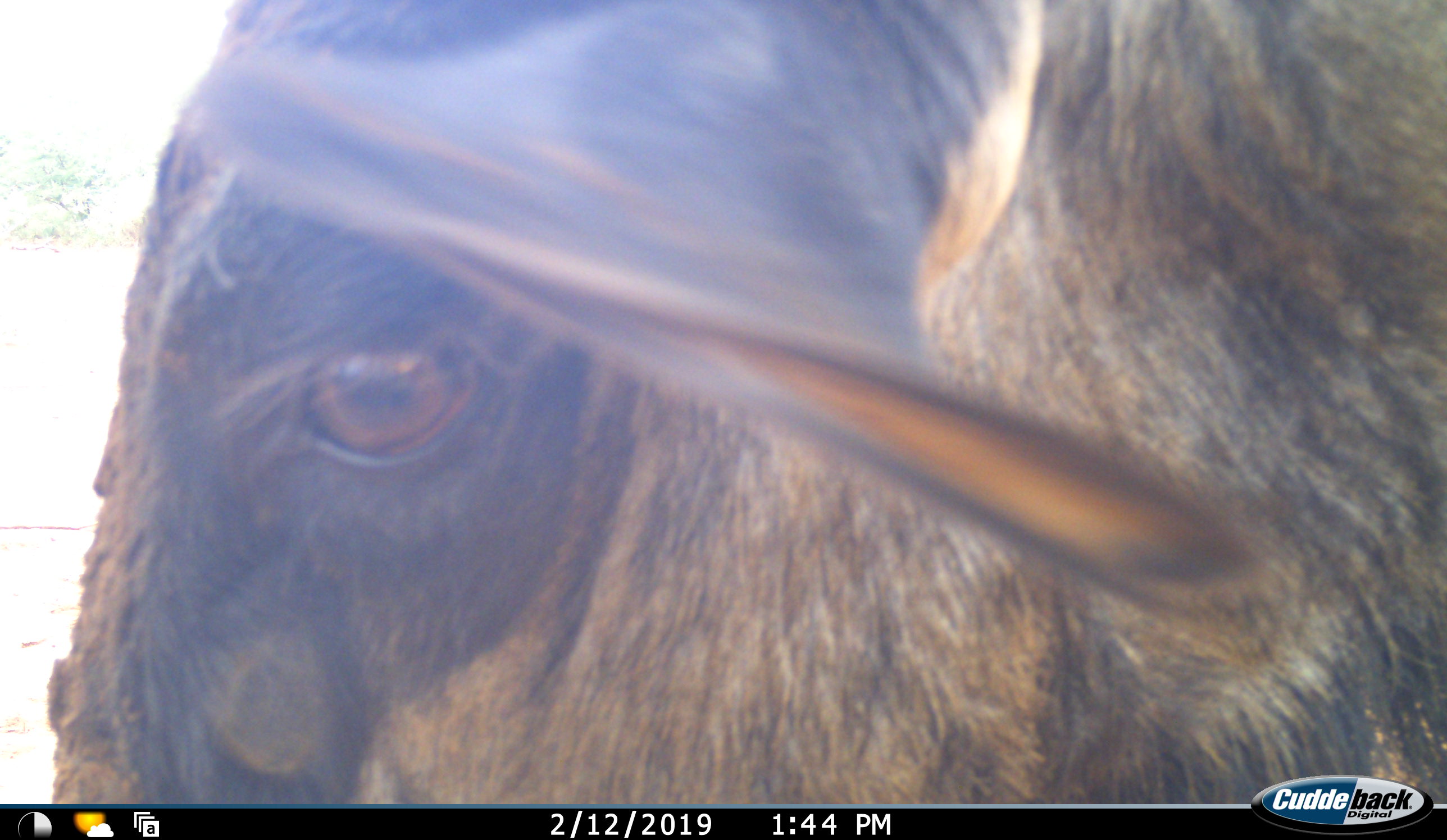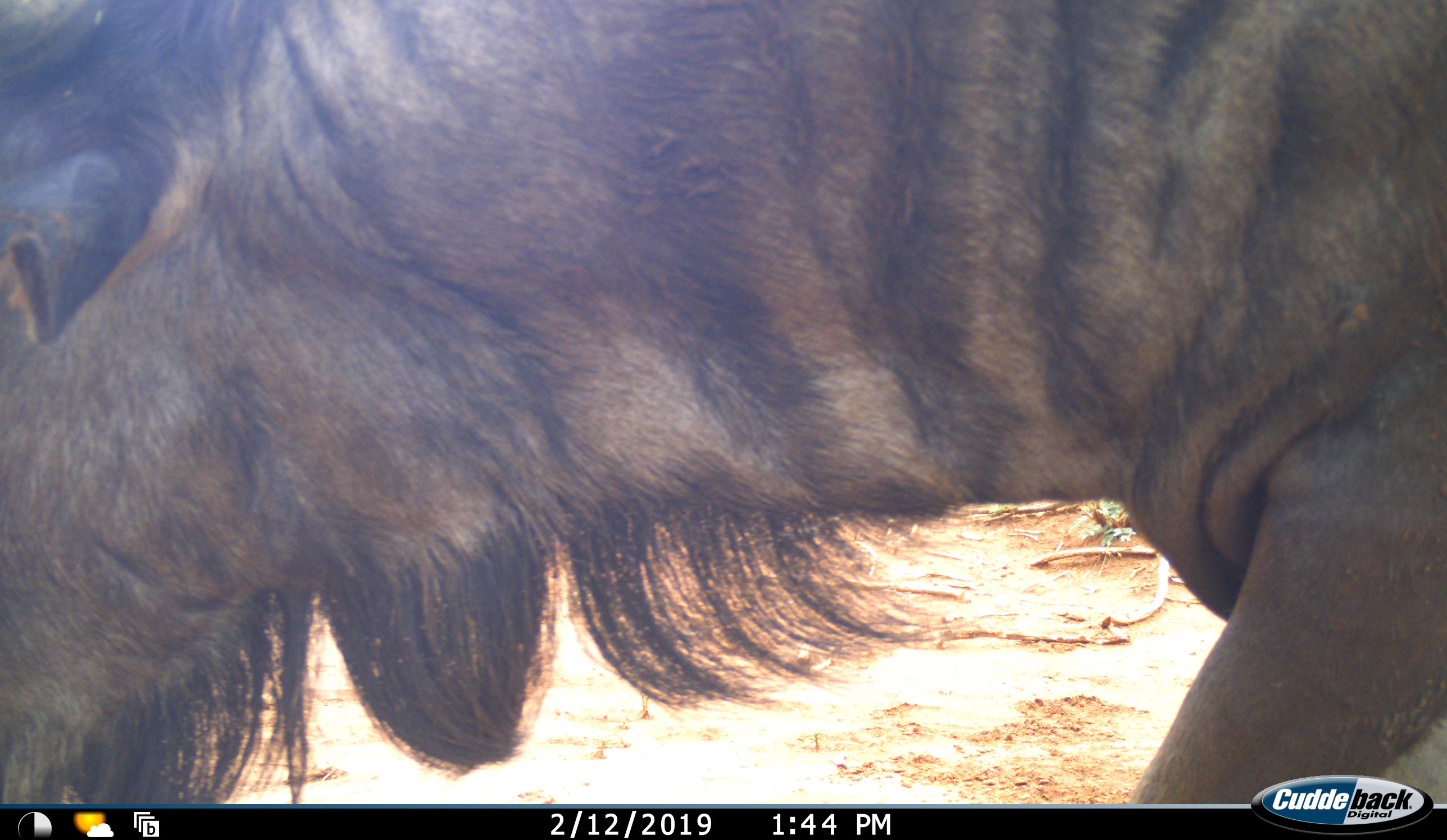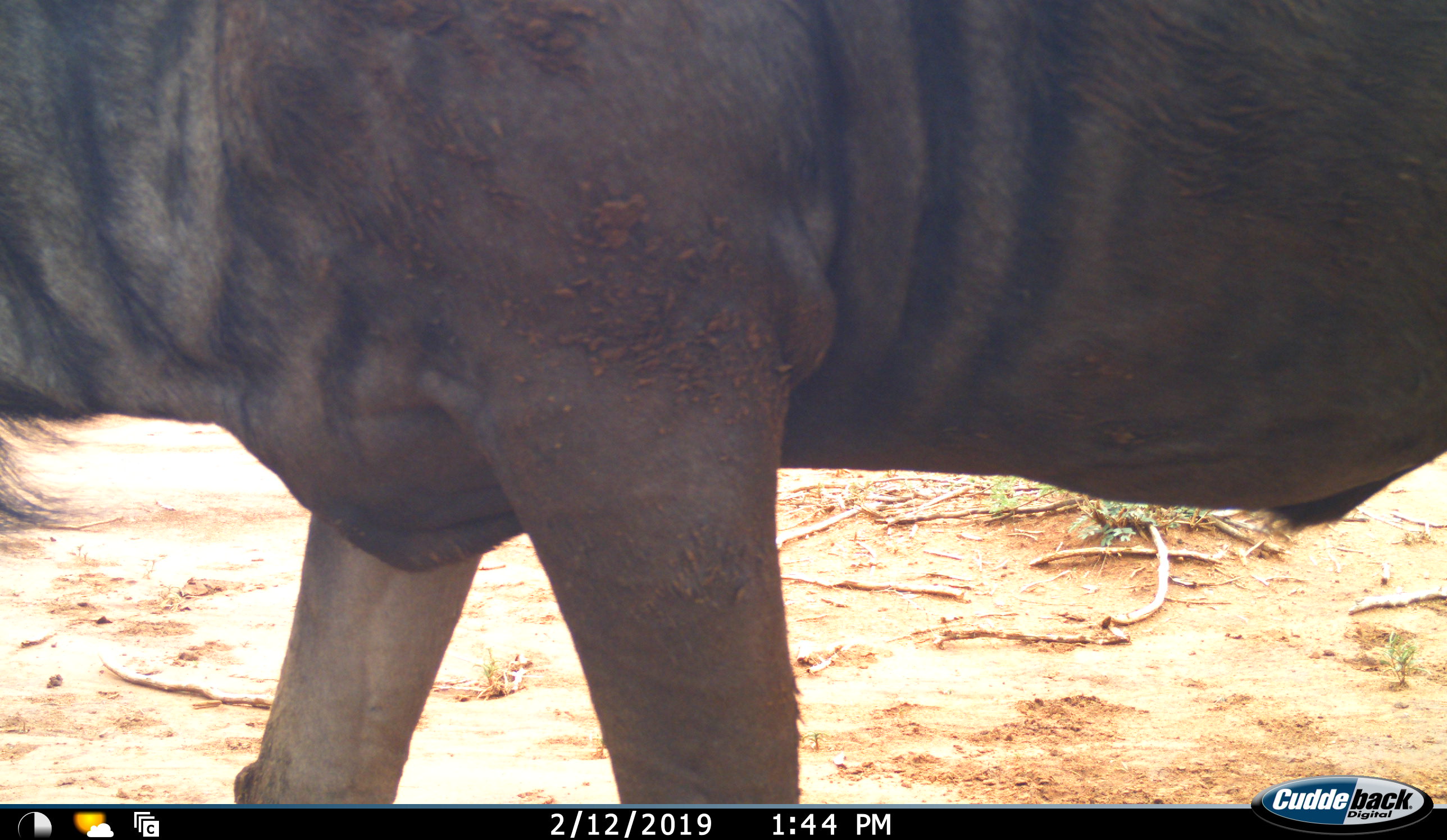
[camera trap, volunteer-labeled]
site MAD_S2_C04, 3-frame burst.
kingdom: Animalia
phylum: Chordata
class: Mammalia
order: Artiodactyla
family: Bovidae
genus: Connochaetes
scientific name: Connochaetes taurinus taurinus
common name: blue wildebeest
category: wildebeestblue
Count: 1.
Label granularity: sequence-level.